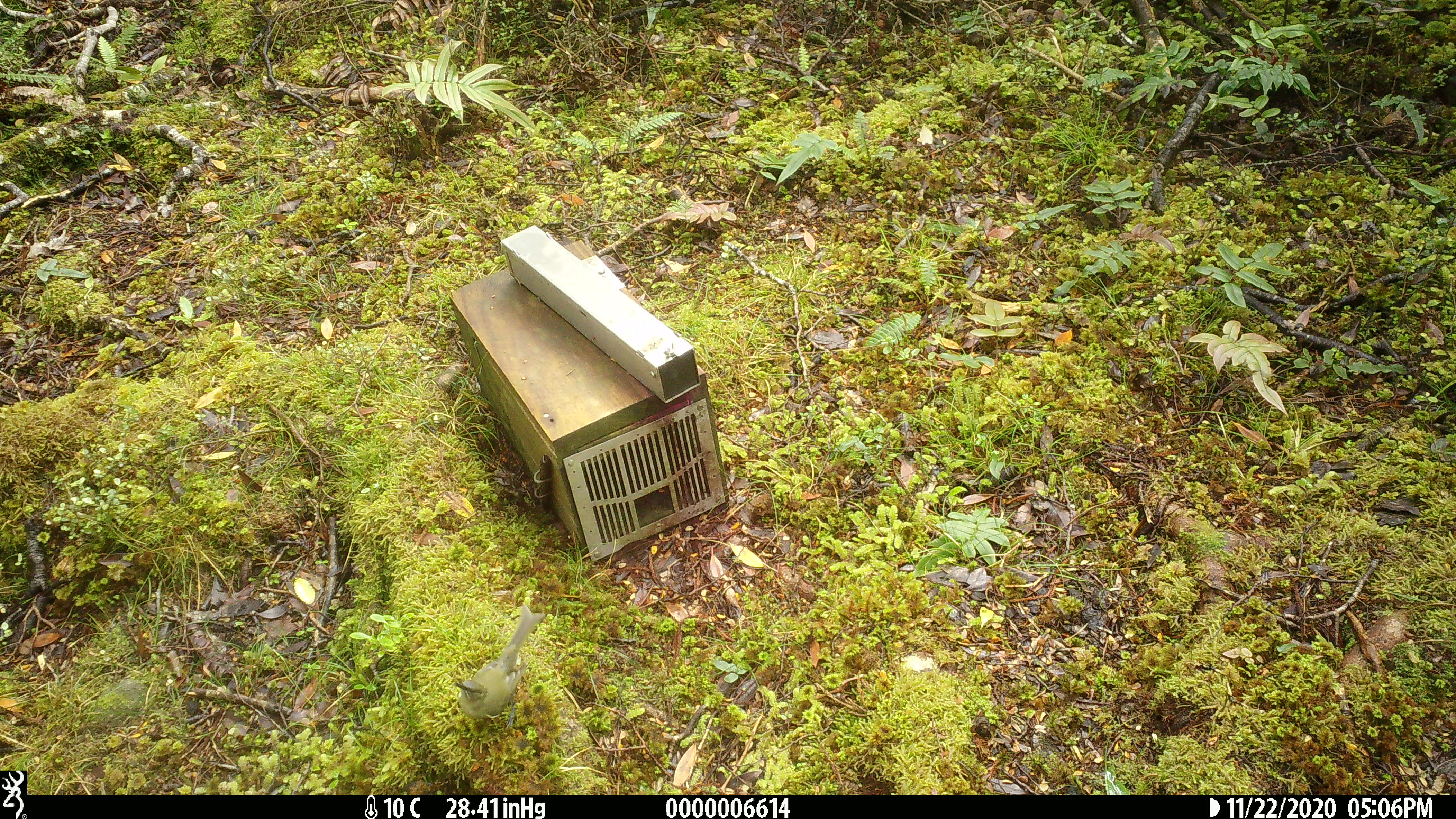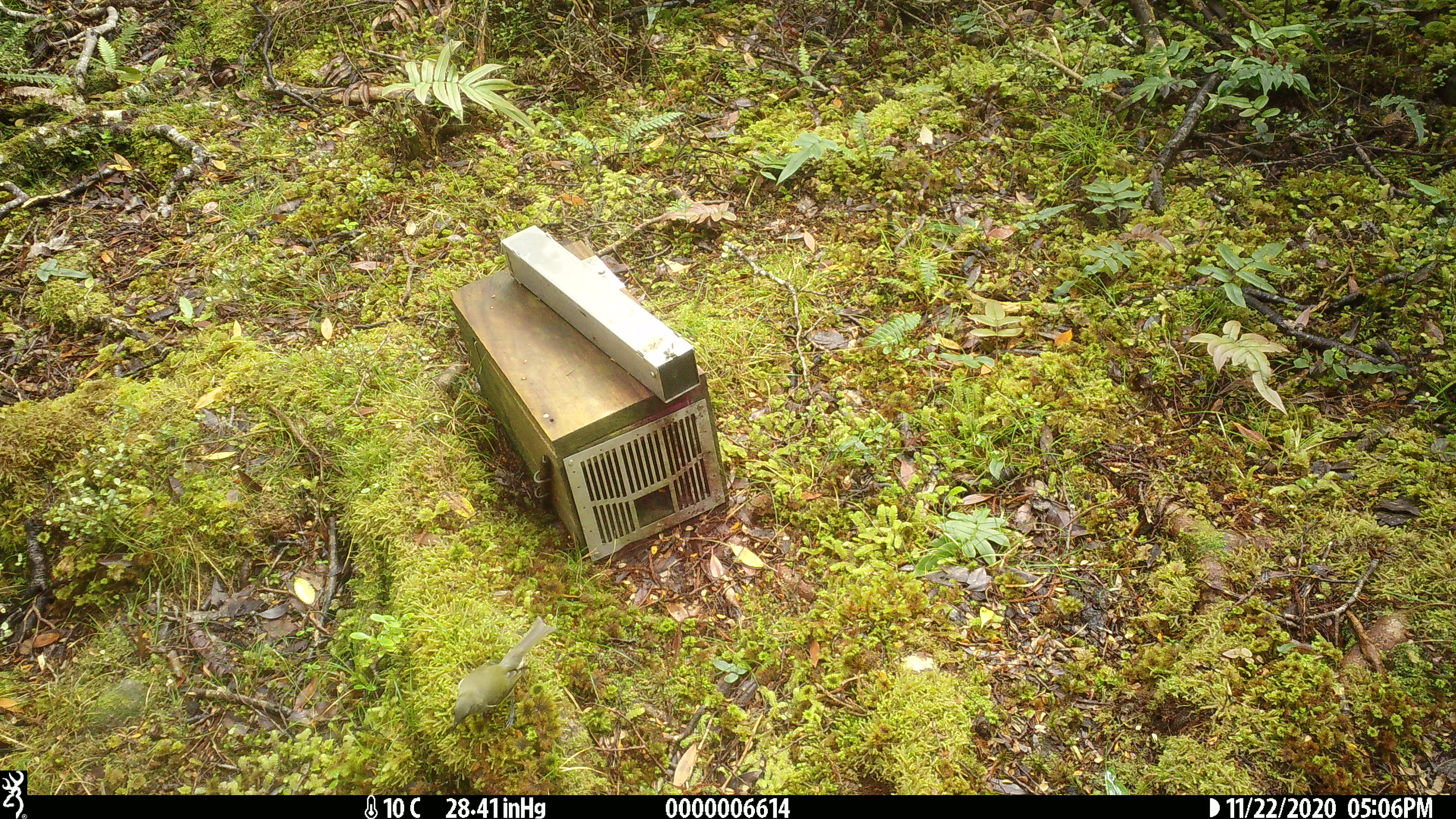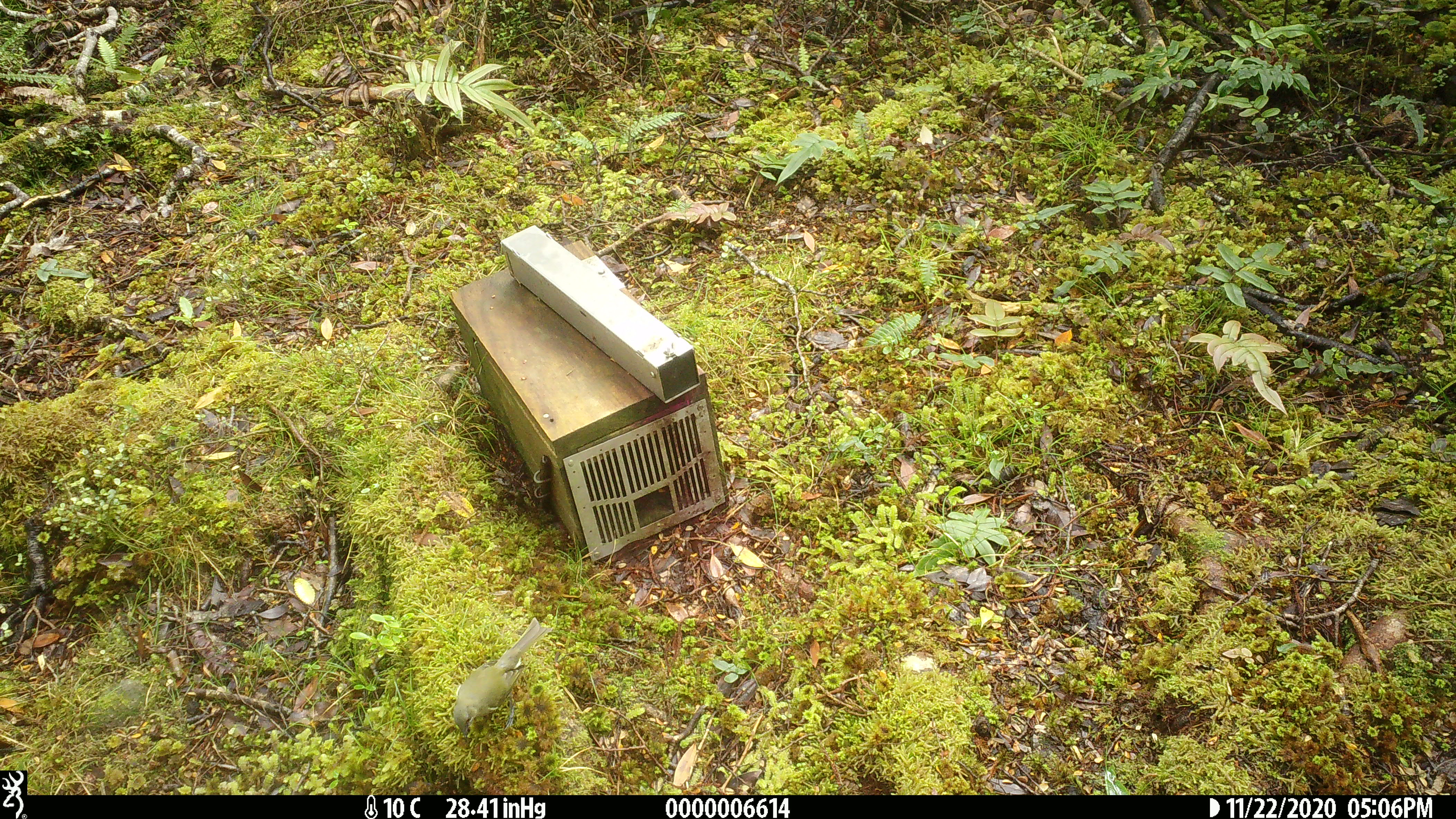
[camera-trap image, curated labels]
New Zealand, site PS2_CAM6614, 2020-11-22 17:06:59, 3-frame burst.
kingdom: Animalia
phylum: Chordata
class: Aves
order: Passeriformes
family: Meliphagidae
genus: Anthornis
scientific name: Anthornis melanura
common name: new zealand bellbird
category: bellbird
Bellbird (new zealand bellbird) (Anthornis melanura).